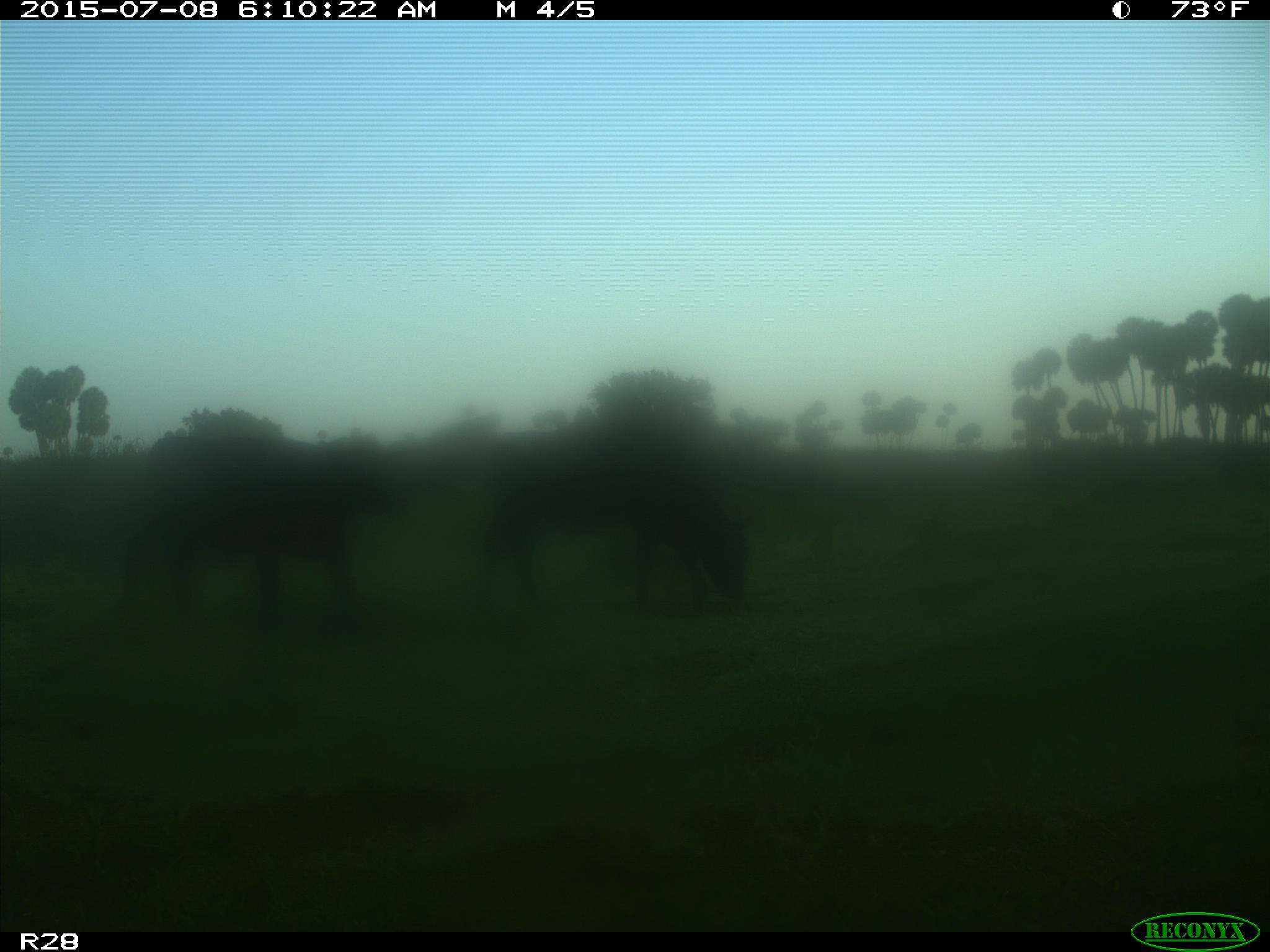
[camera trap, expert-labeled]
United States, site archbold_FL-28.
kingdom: Animalia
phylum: Chordata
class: Mammalia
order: Artiodactyla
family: Bovidae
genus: Bos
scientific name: Bos taurus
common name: domestic cow